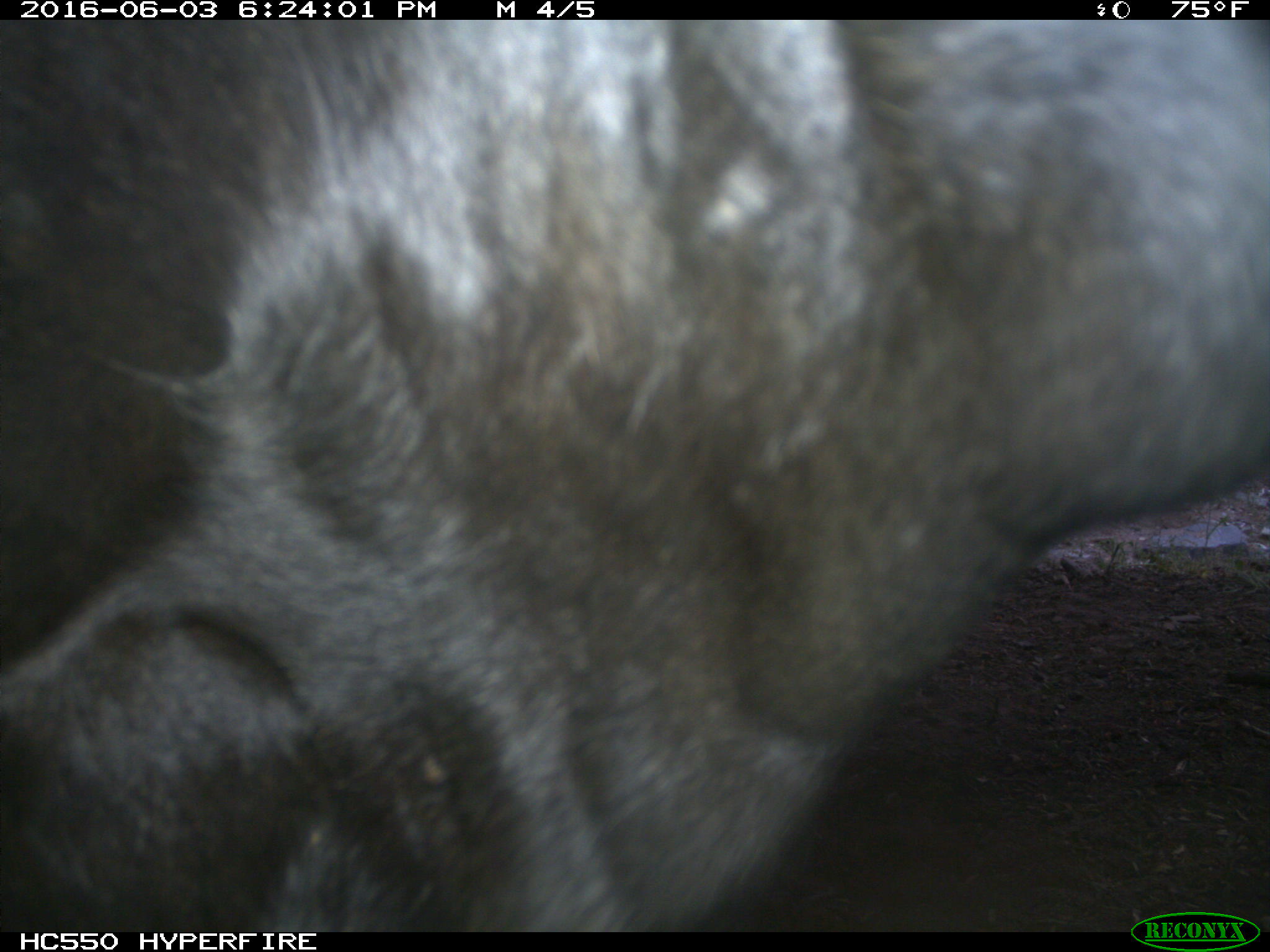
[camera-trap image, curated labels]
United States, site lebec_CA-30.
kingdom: Animalia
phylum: Chordata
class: Mammalia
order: Artiodactyla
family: Bovidae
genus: Bos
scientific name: Bos taurus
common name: domestic cow